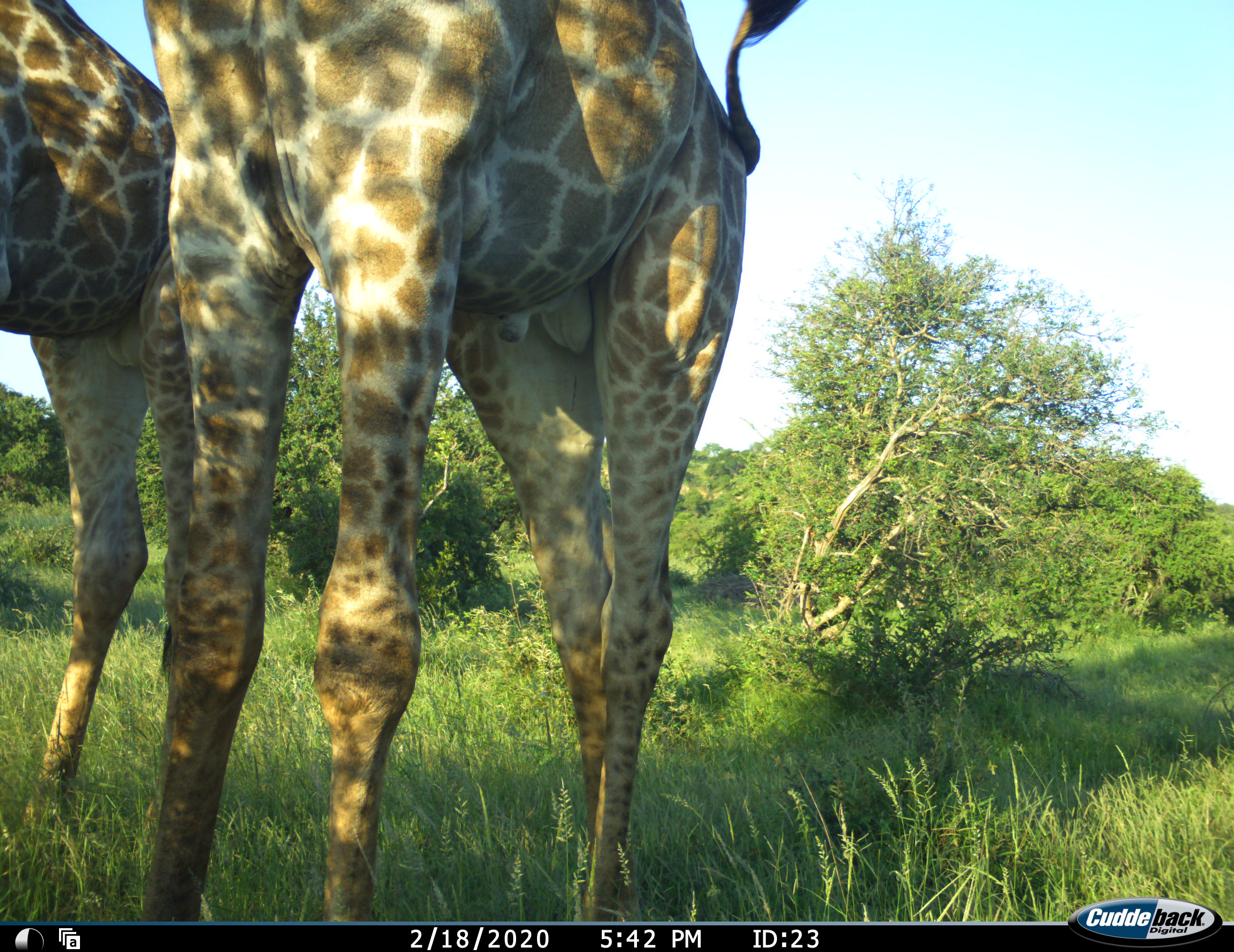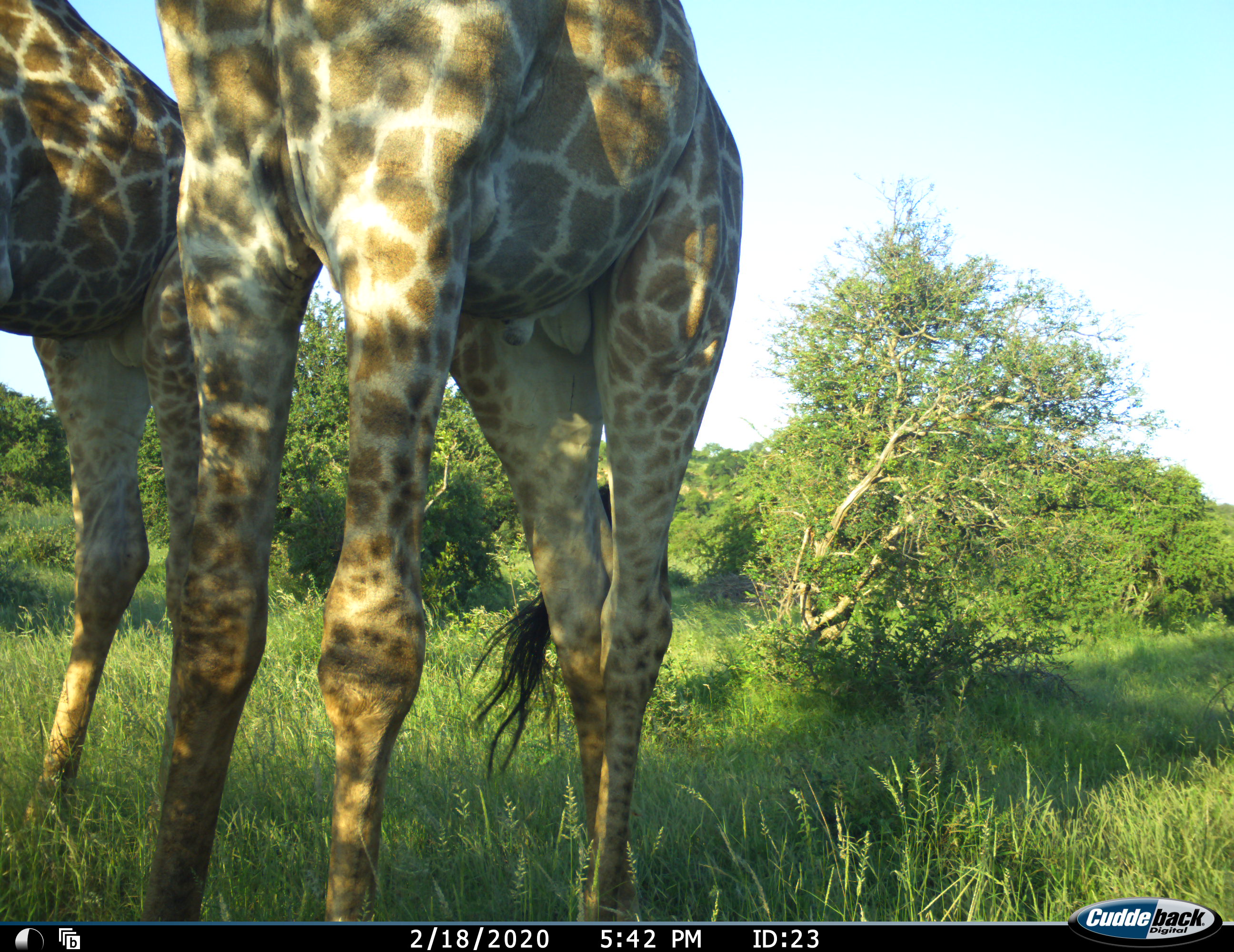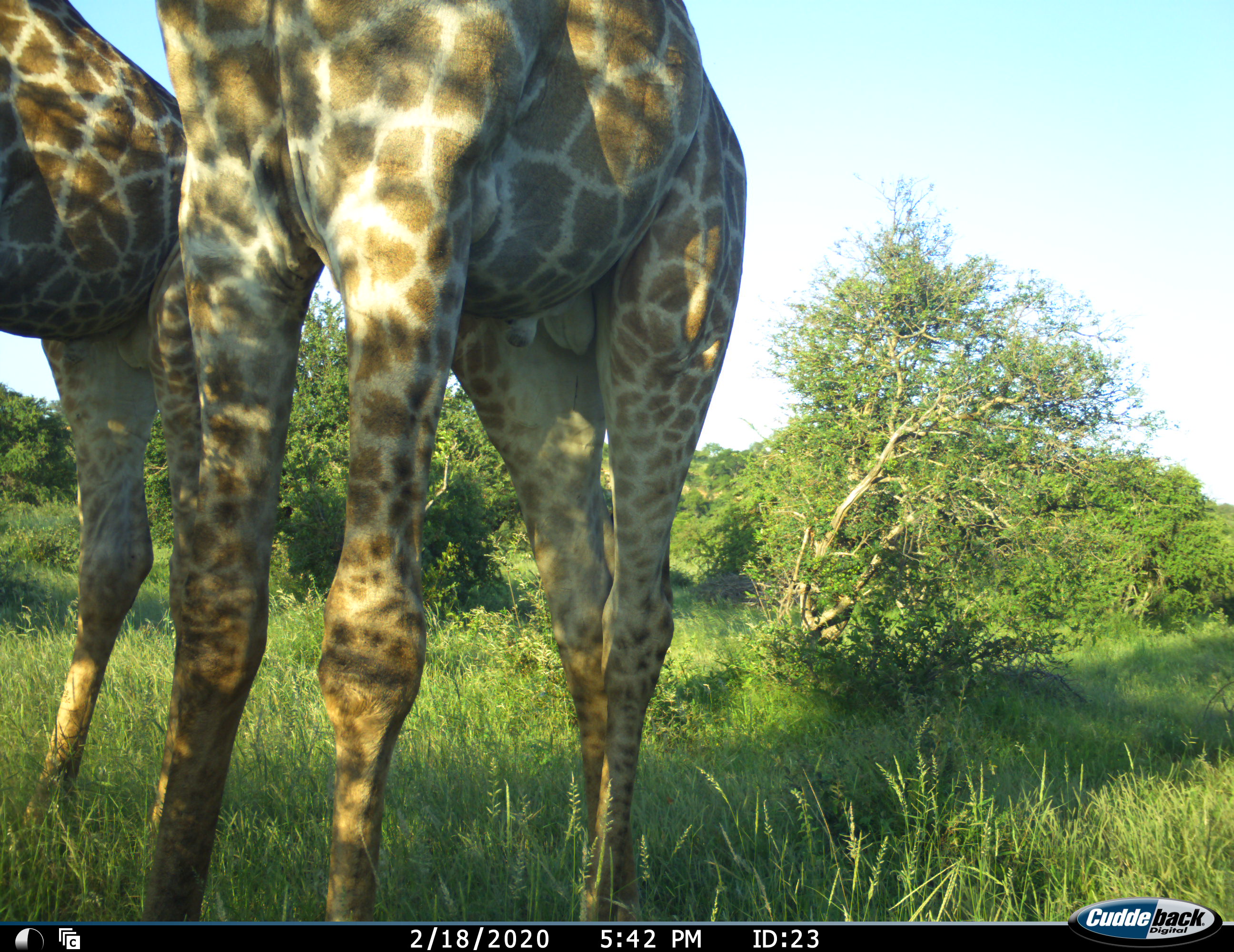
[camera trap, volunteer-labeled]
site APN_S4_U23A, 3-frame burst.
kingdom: Animalia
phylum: Chordata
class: Mammalia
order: Artiodactyla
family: Giraffidae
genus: Giraffa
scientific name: Giraffa camelopardalis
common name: giraffe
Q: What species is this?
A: Giraffe (Giraffa camelopardalis).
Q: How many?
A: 2.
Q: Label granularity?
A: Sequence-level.